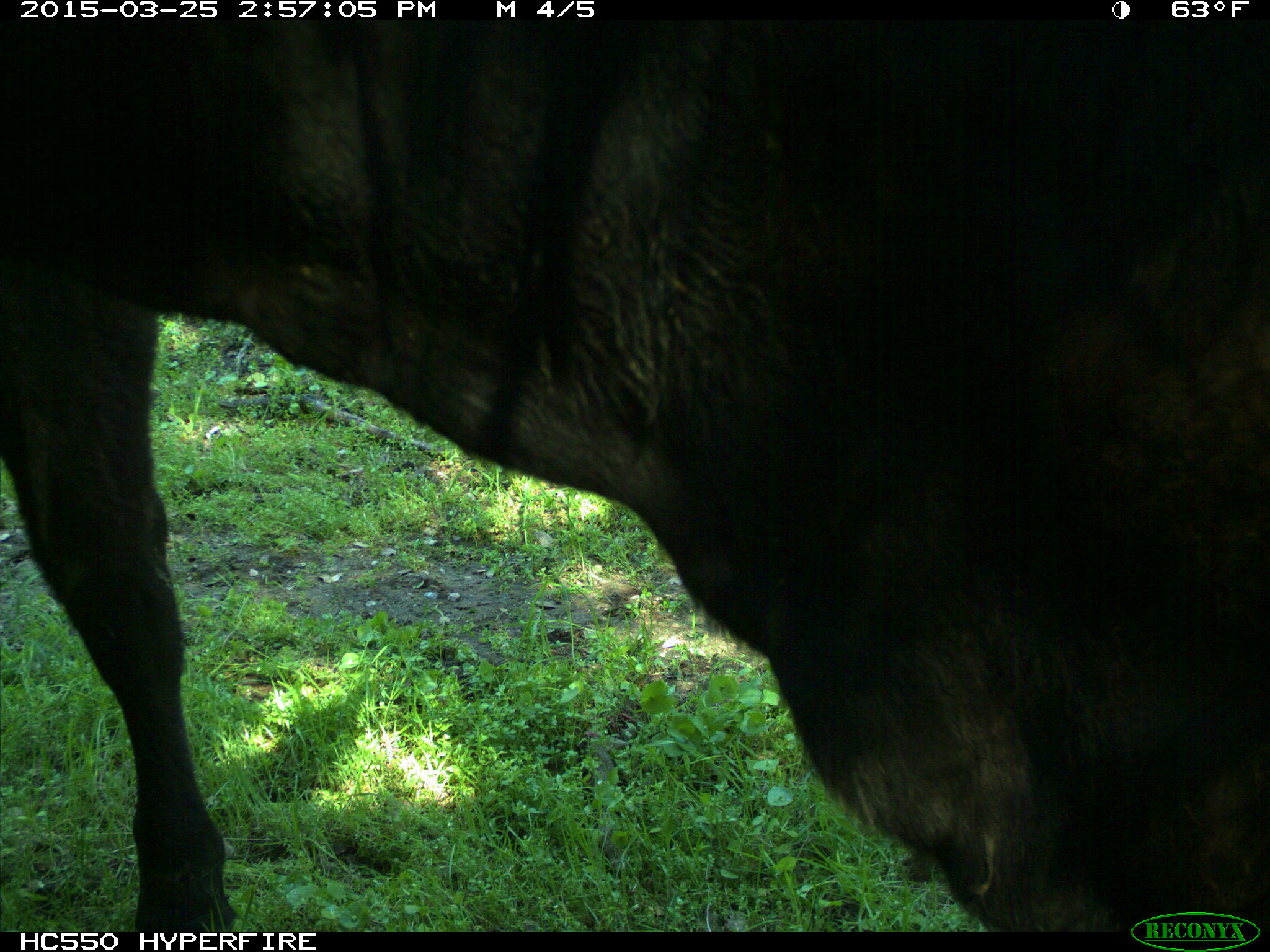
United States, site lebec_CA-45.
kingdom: Animalia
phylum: Chordata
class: Mammalia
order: Artiodactyla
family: Bovidae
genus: Bos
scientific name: Bos taurus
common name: domestic cow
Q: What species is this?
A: Bos taurus (domestic cow).